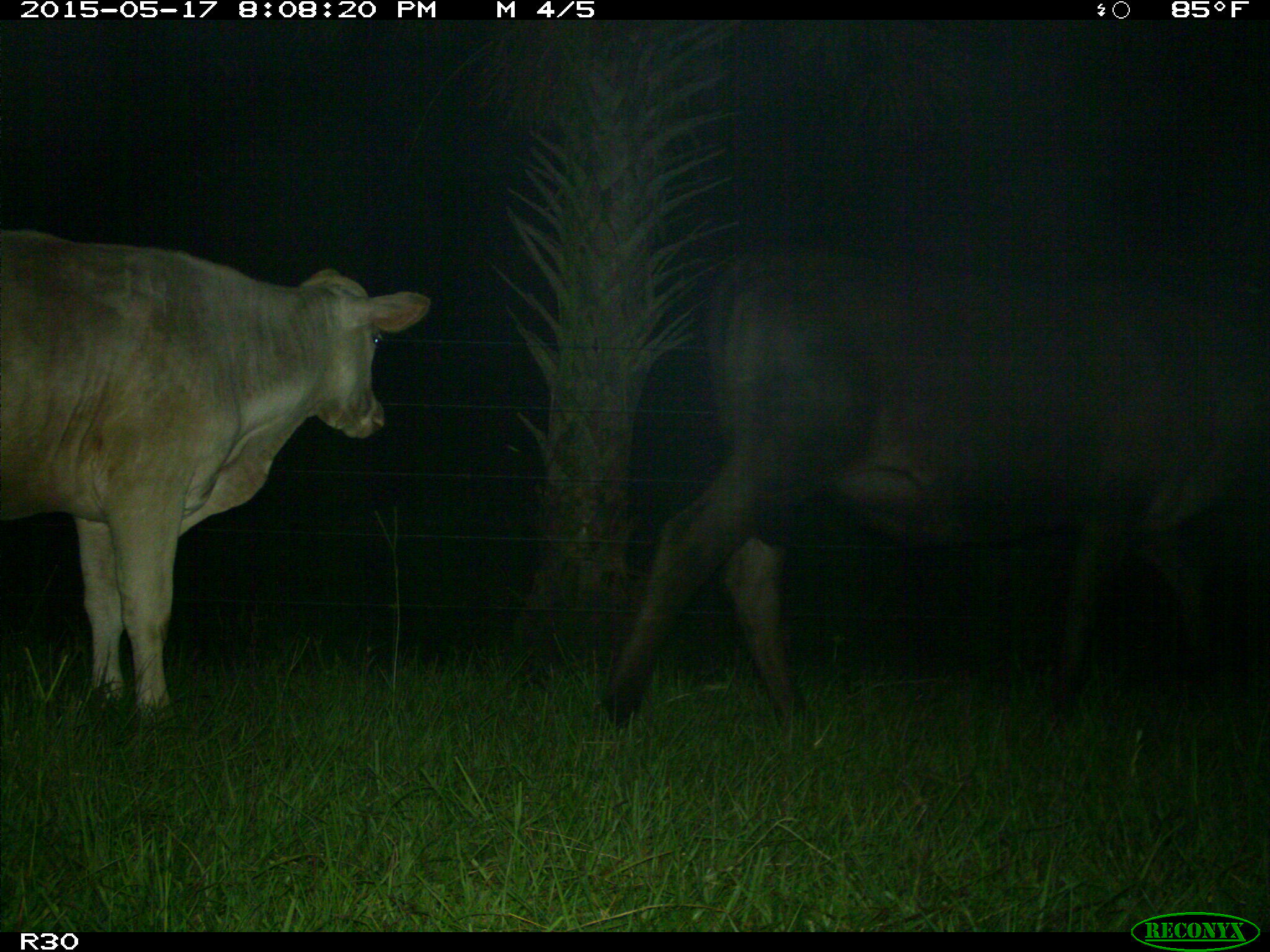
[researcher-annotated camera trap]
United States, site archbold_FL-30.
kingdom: Animalia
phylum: Chordata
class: Mammalia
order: Artiodactyla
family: Bovidae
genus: Bos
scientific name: Bos taurus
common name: domestic cow